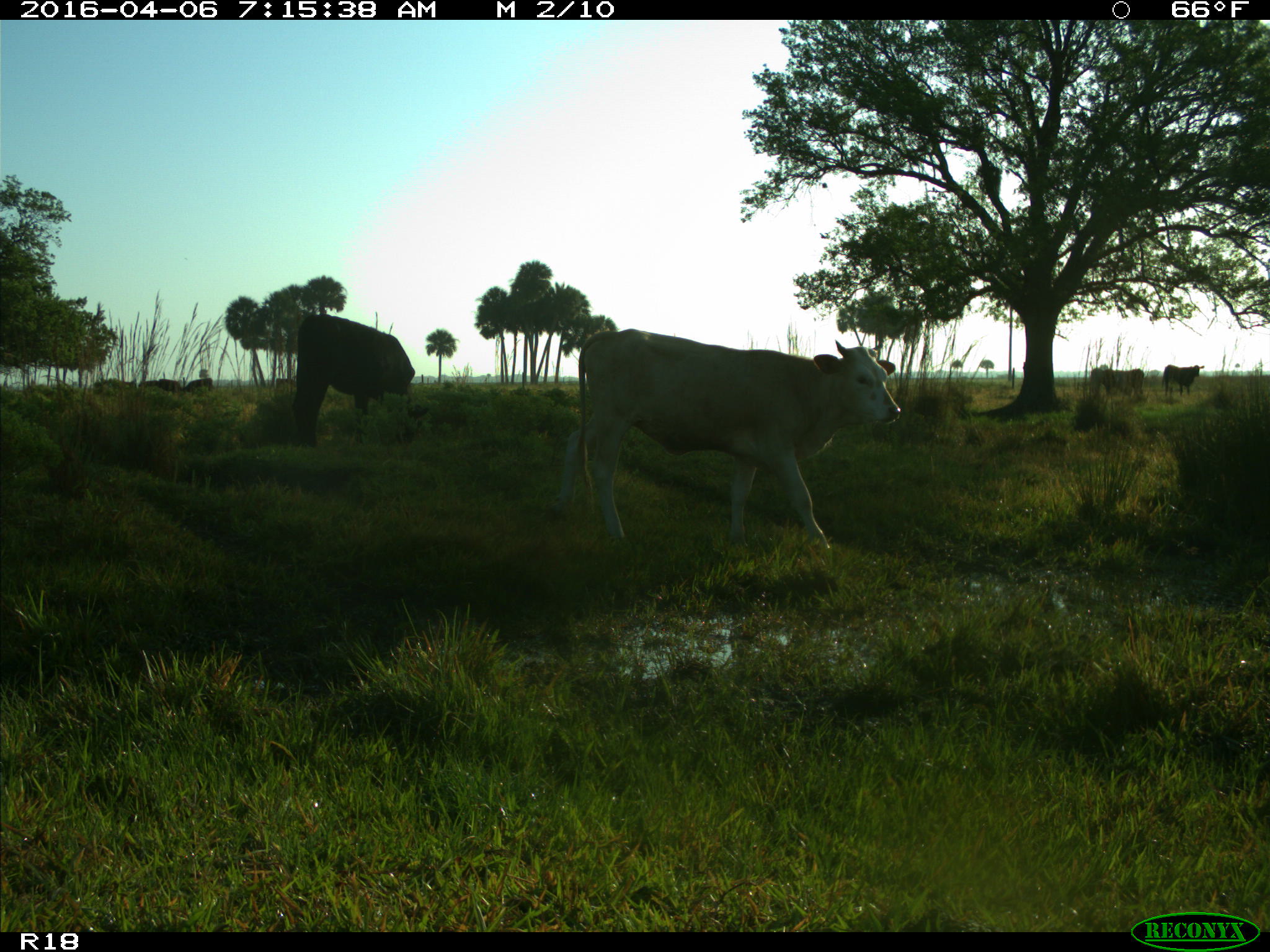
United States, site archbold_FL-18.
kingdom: Animalia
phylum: Chordata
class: Mammalia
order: Artiodactyla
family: Bovidae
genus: Bos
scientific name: Bos taurus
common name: domestic cow